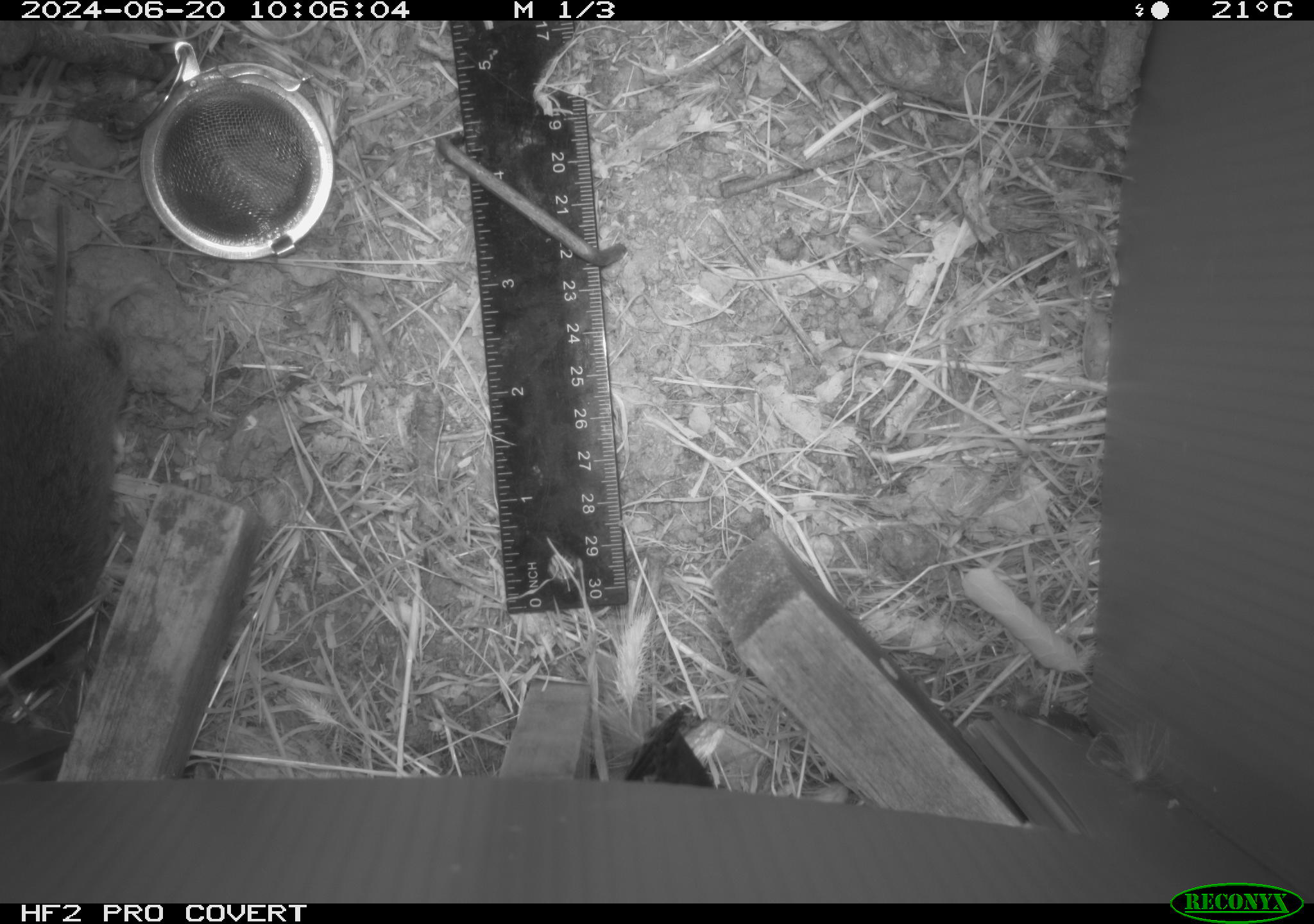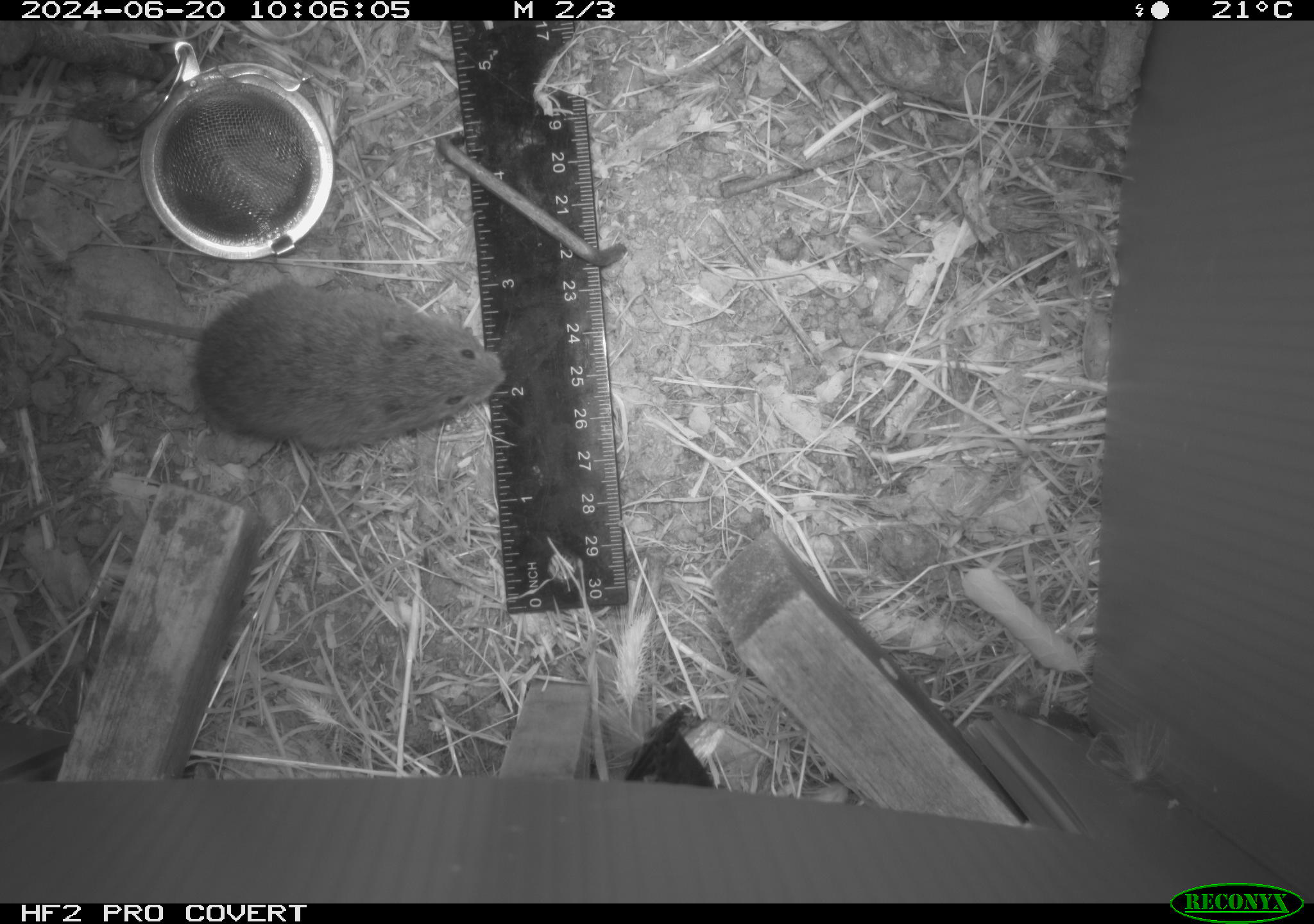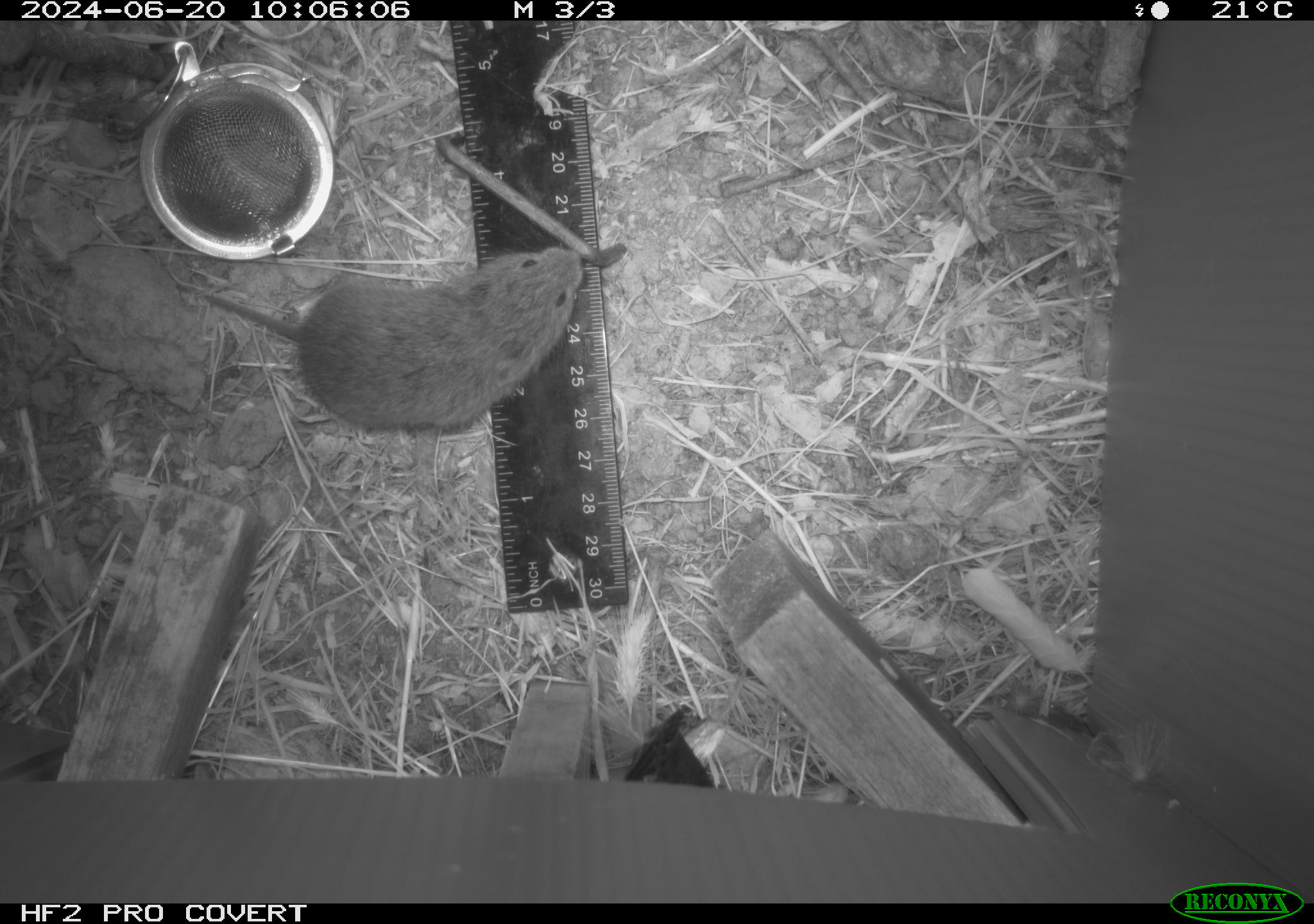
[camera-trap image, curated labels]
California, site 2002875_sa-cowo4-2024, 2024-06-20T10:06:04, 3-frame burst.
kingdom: Animalia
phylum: Chordata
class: Mammalia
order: Rodentia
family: Cricetidae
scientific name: Arvicolinae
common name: voles, lemmings, and muskrats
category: arvicolinae subfamily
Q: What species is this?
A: Arvicolinae subfamily (voles, lemmings, and muskrats) (Arvicolinae).